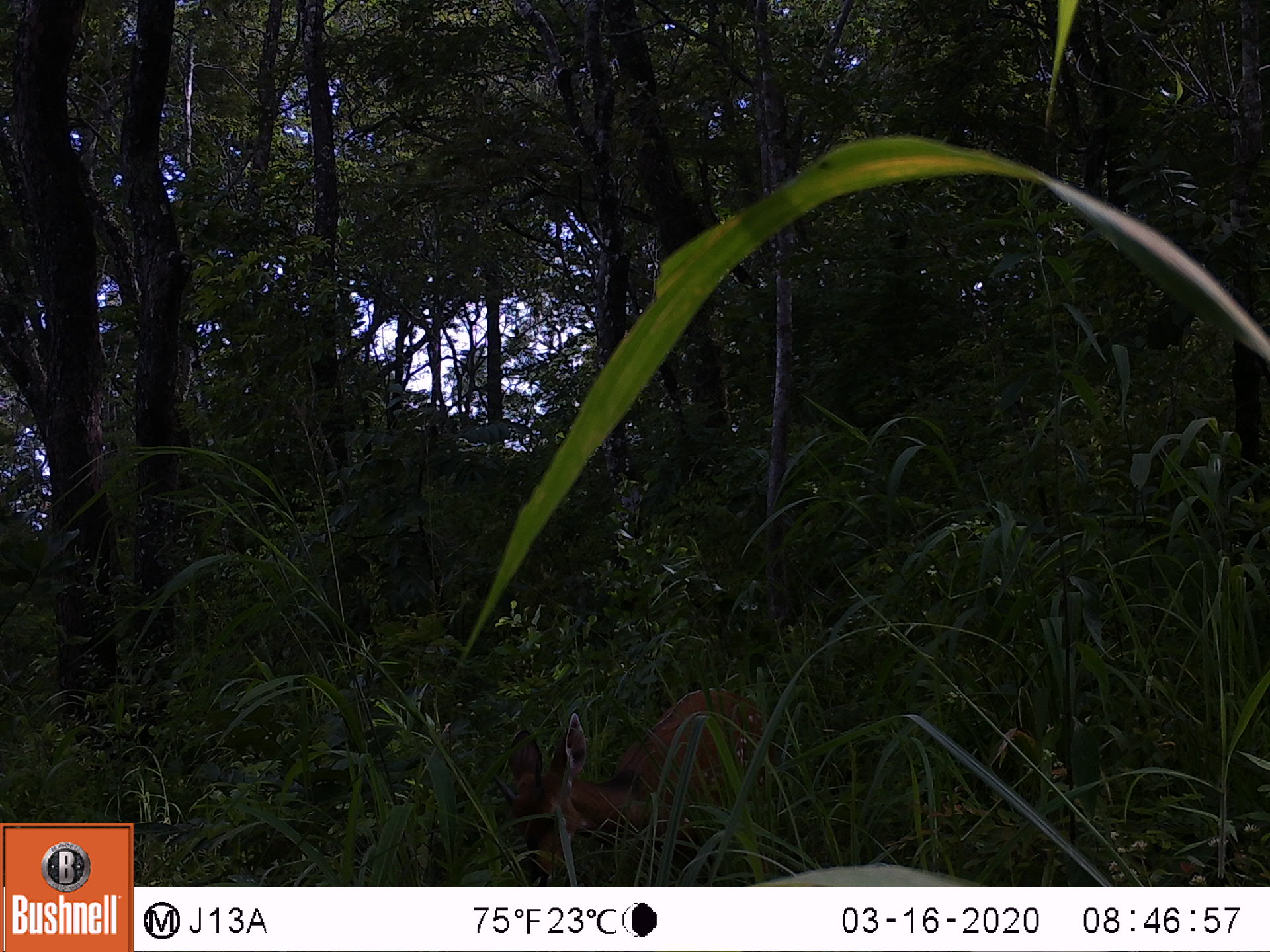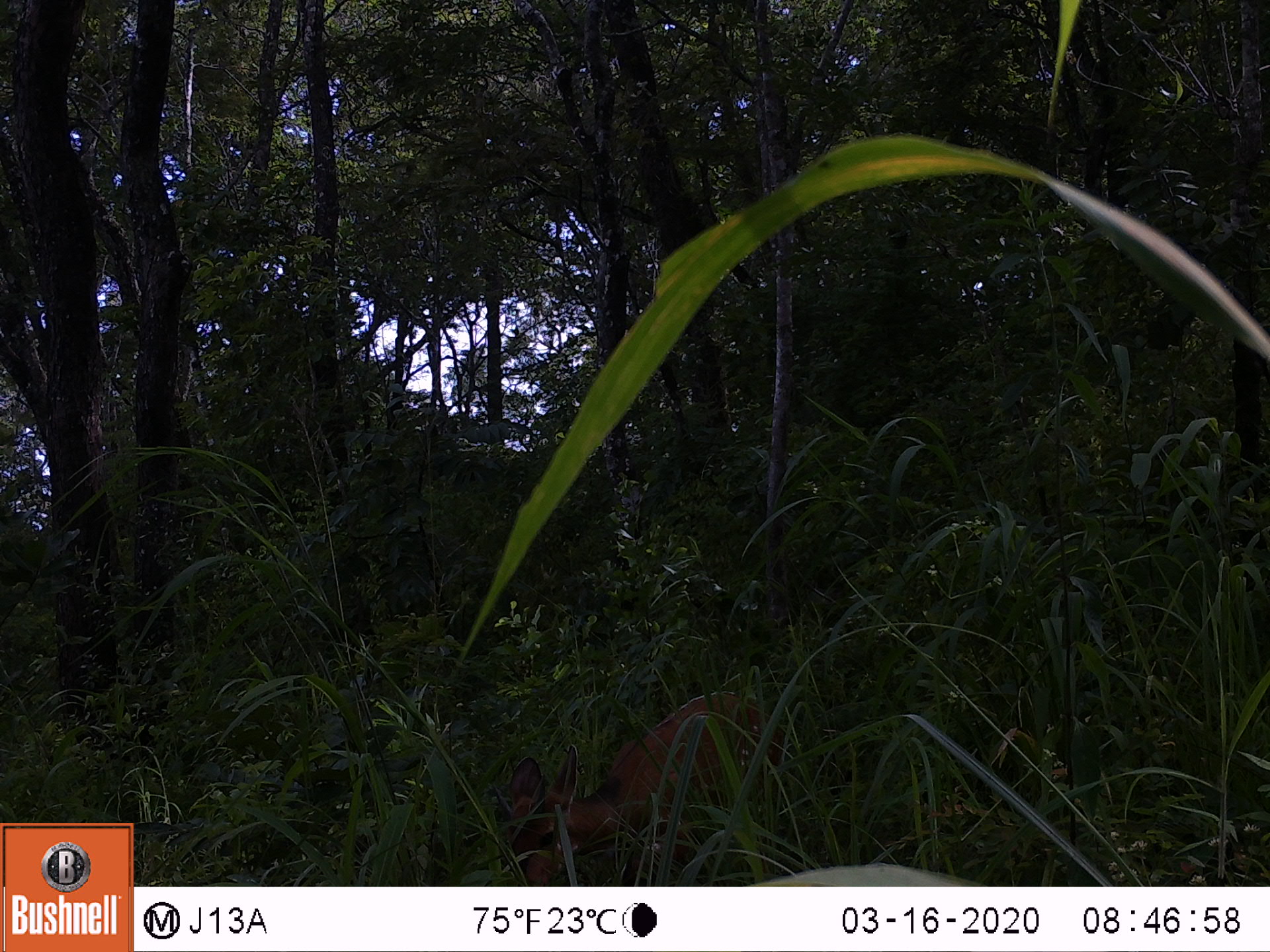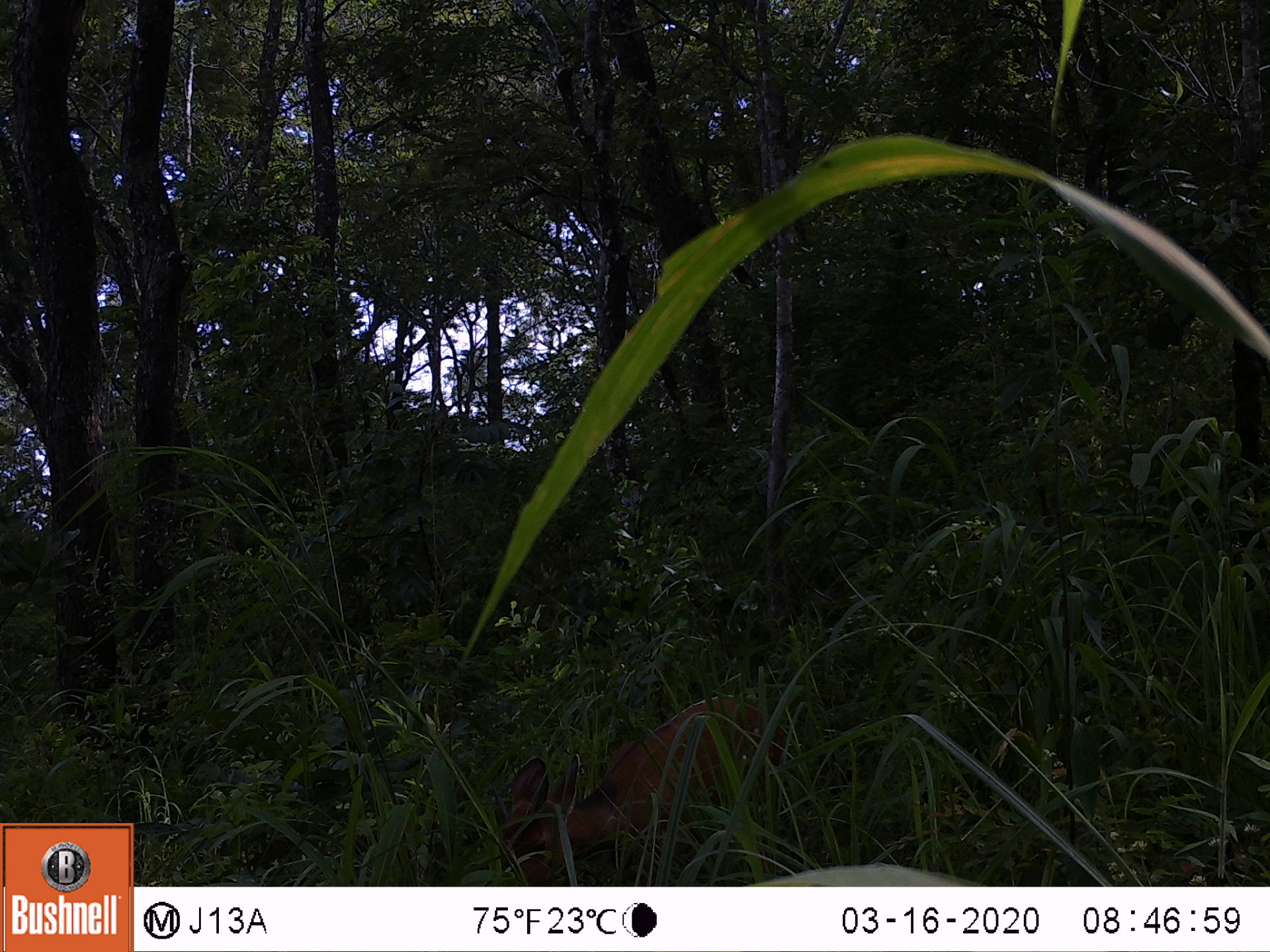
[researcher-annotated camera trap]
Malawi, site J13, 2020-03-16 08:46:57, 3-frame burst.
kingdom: Animalia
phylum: Chordata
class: Mammalia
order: Artiodactyla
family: Bovidae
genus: Tragelaphus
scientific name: Tragelaphus sylvaticus sylvaticus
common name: cape bushbuck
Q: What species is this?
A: Cape bushbuck (Tragelaphus sylvaticus sylvaticus).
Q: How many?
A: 1.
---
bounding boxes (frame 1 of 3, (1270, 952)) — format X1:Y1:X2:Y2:
cape bushbuck: 495:677:781:884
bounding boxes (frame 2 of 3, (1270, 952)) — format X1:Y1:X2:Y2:
cape bushbuck: 484:684:792:884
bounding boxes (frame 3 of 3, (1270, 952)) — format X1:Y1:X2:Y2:
cape bushbuck: 481:685:787:884